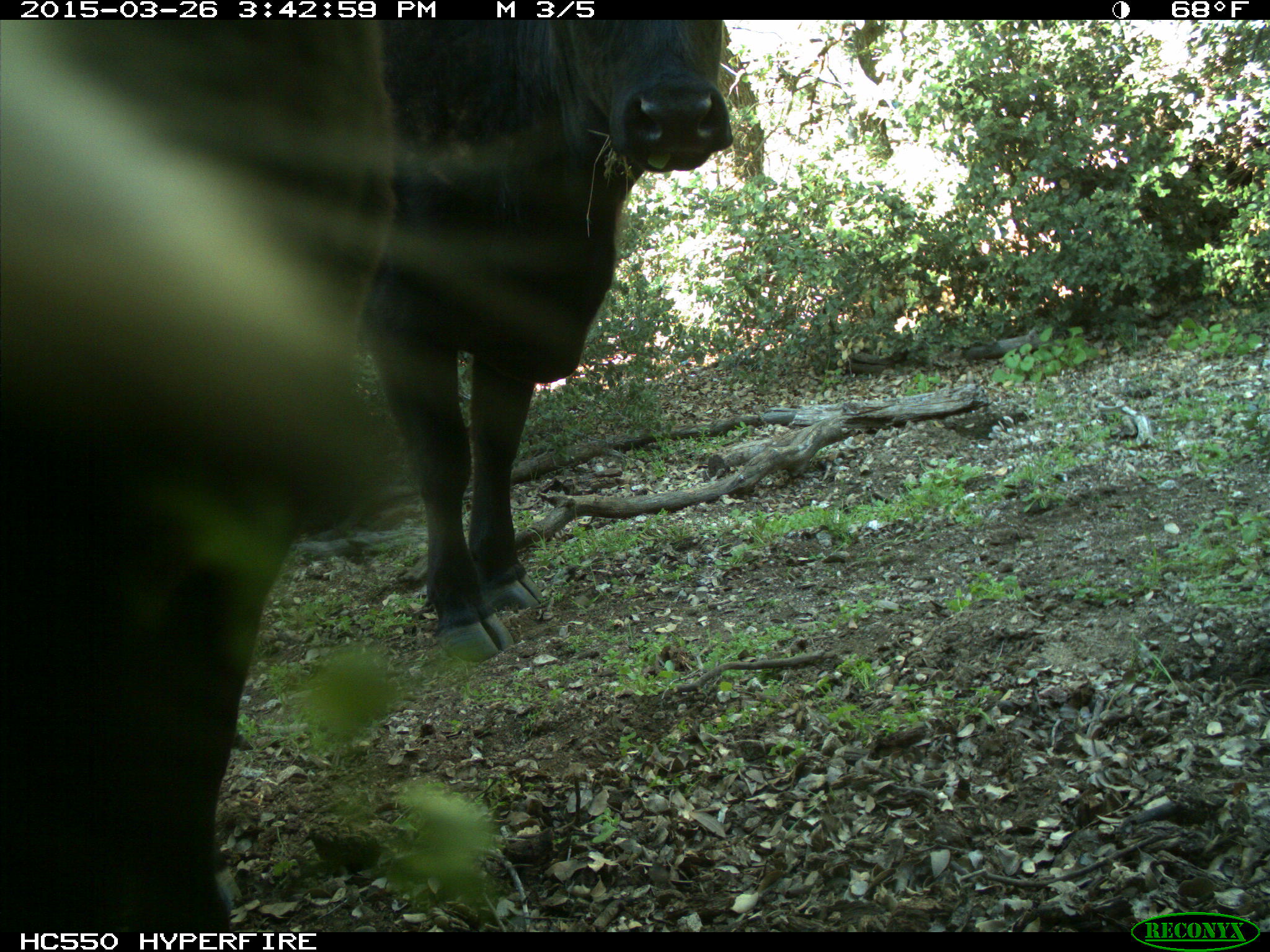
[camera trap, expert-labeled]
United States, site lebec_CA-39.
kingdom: Animalia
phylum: Chordata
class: Mammalia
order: Artiodactyla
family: Bovidae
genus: Bos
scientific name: Bos taurus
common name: domestic cow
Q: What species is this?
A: Bos taurus (domestic cow).